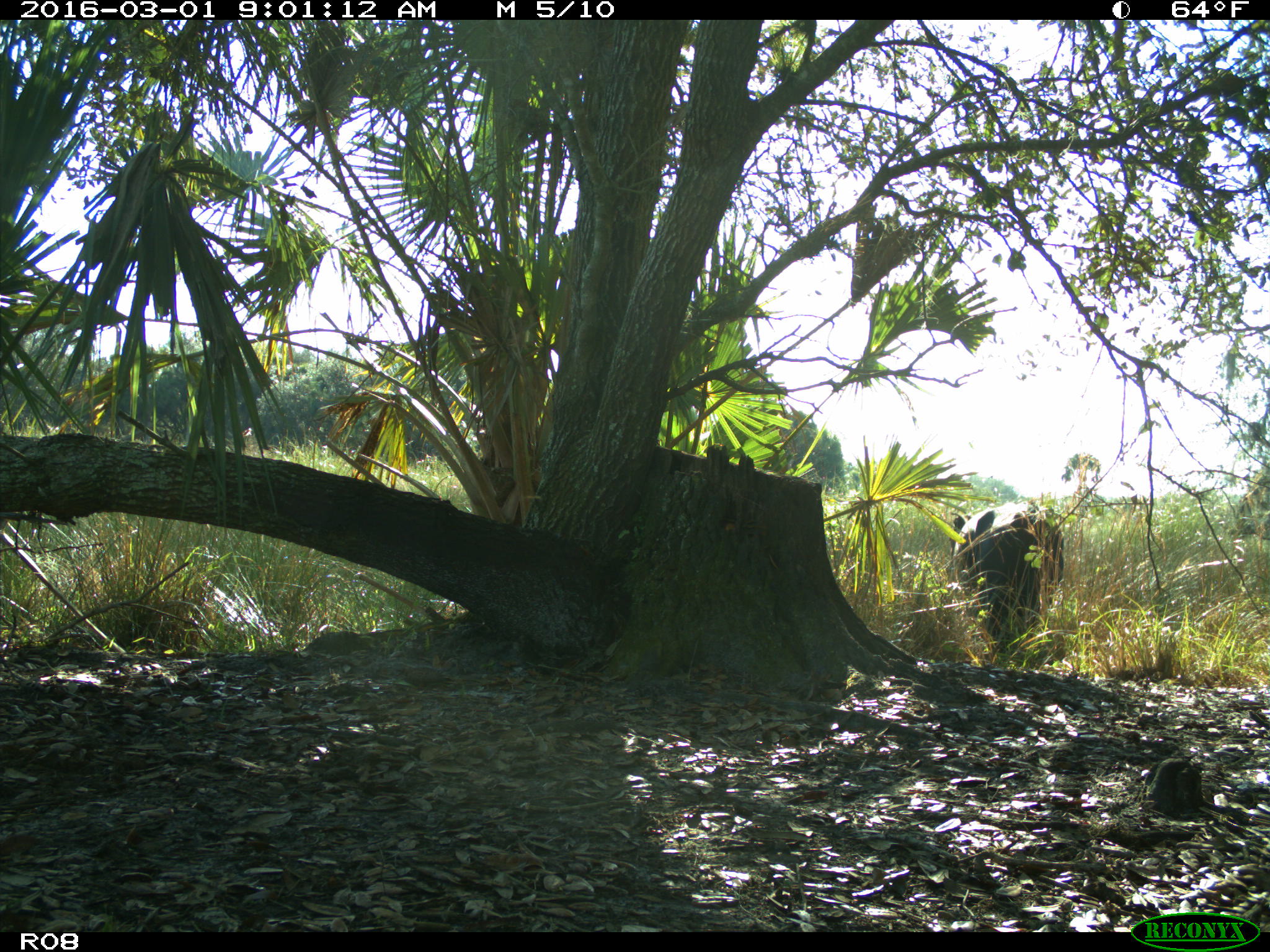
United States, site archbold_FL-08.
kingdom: Animalia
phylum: Chordata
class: Mammalia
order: Artiodactyla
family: Bovidae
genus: Bos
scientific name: Bos taurus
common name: domestic cow